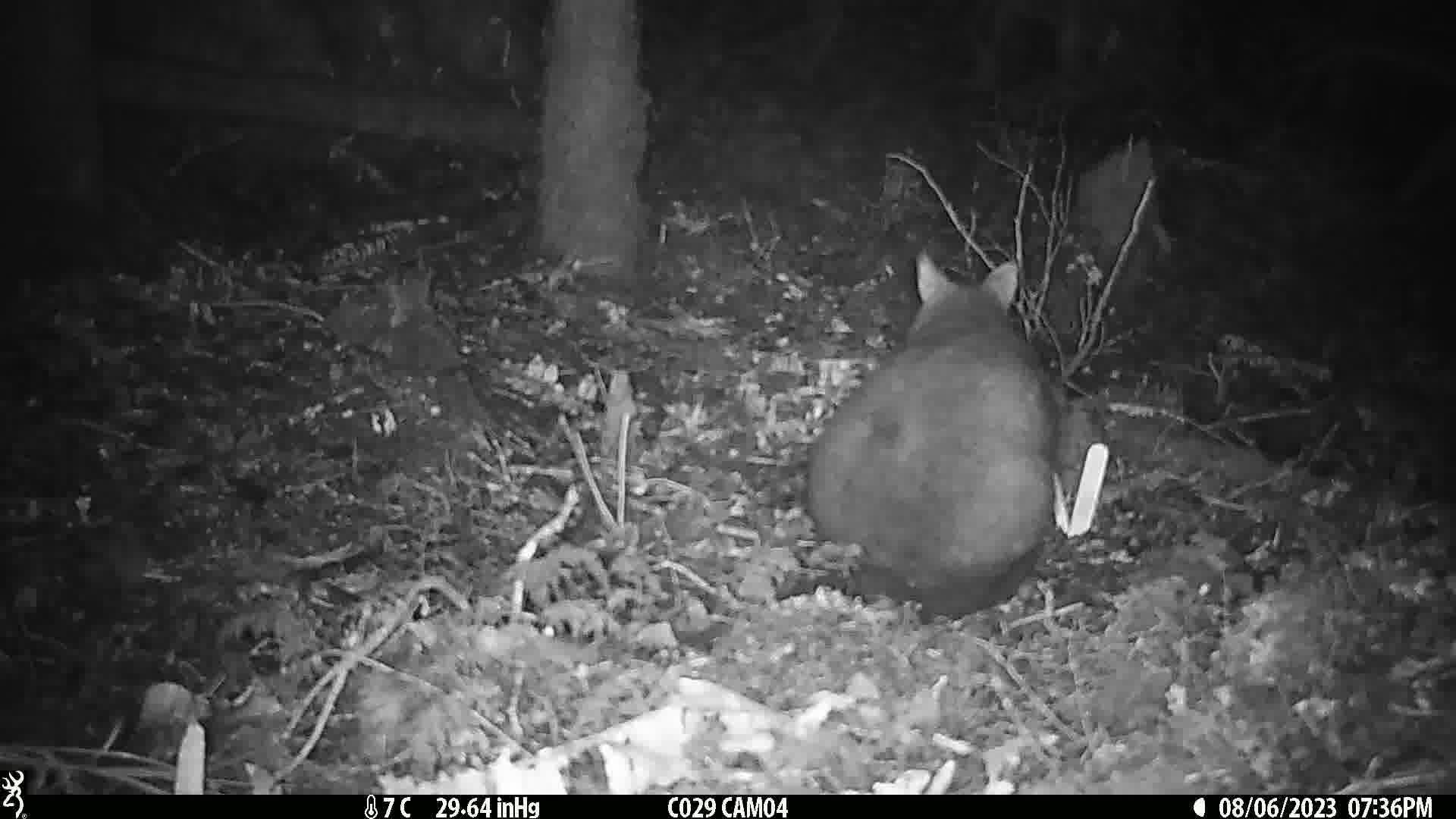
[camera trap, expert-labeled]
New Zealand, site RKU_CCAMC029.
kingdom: Animalia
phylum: Chordata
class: Mammalia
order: Diprotodontia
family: Phalangeridae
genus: Trichosurus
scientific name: Trichosurus vulpecula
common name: common brushtail possum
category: possum